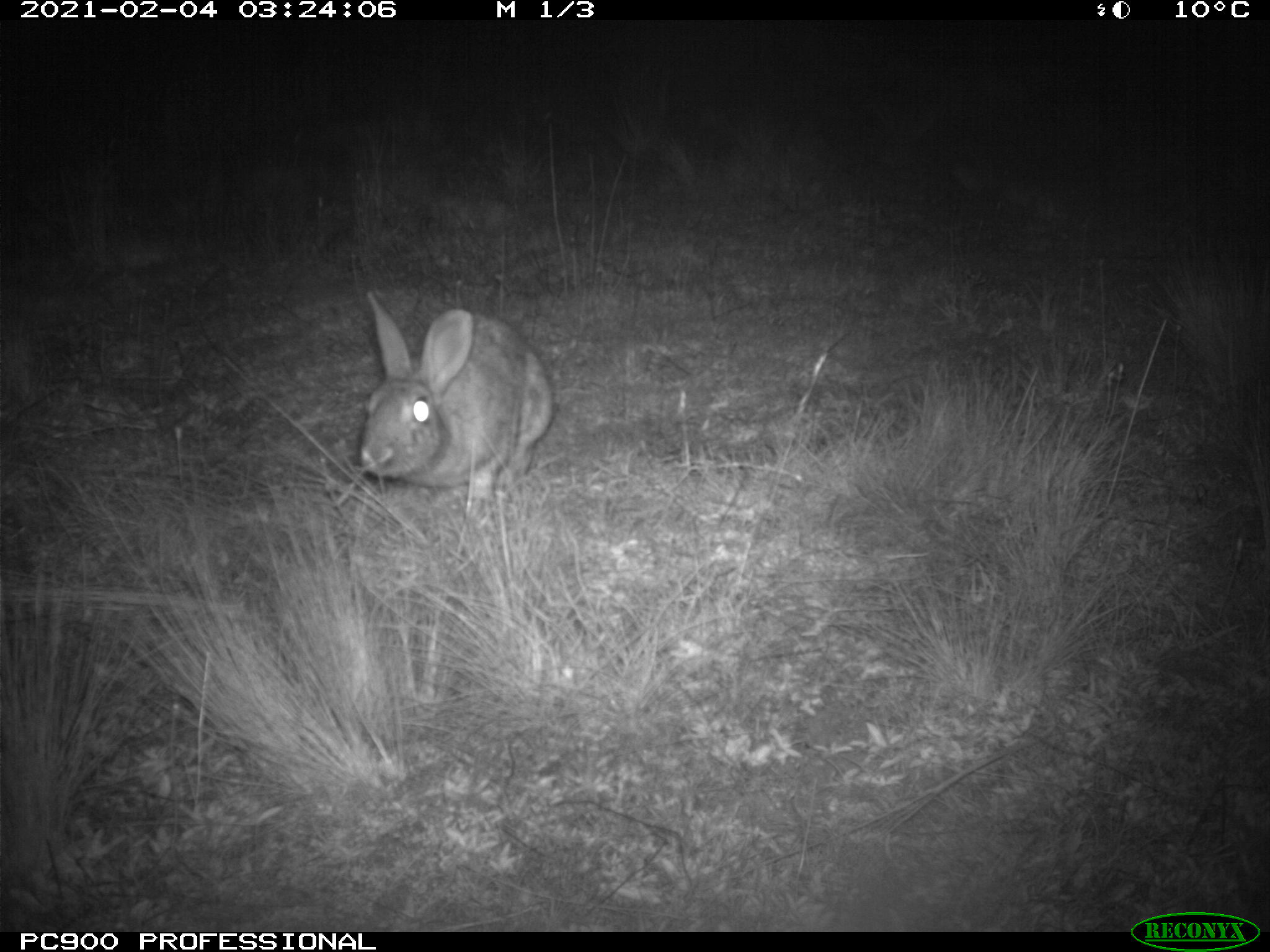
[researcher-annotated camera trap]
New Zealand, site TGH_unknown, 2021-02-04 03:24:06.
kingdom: Animalia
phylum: Chordata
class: Mammalia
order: Lagomorpha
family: Leporidae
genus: Oryctolagus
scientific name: Oryctolagus cuniculus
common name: european rabbit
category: rabbit